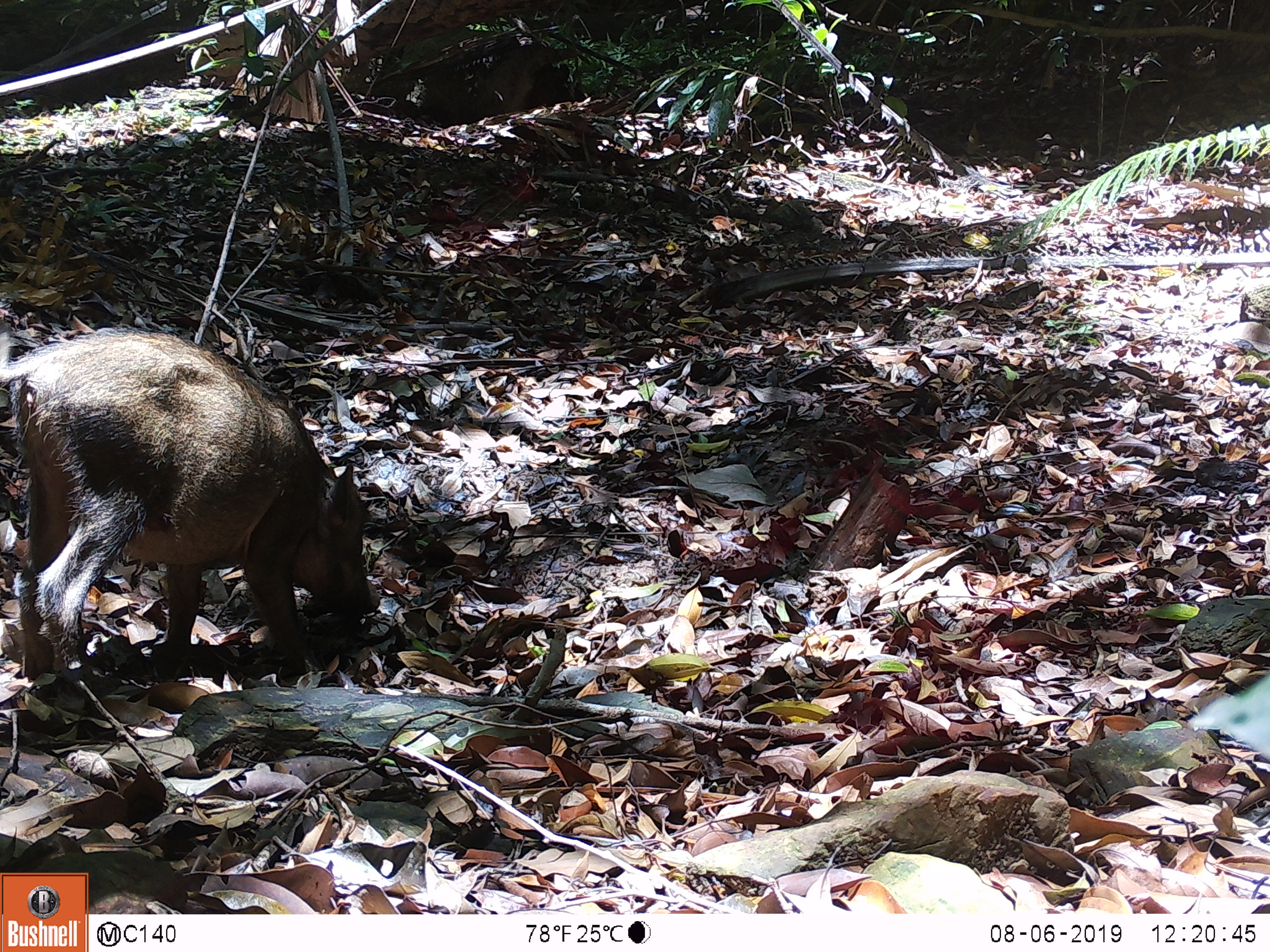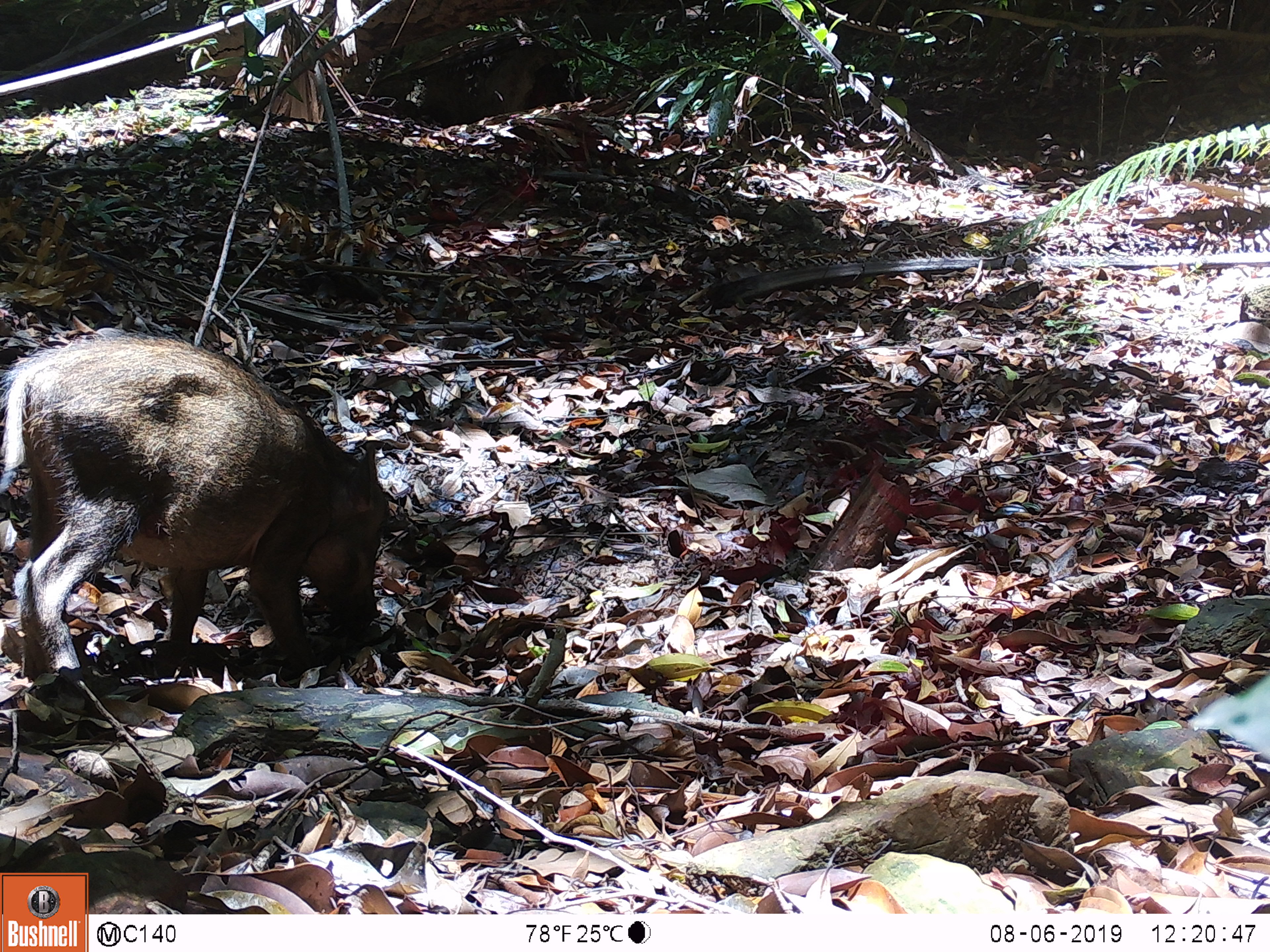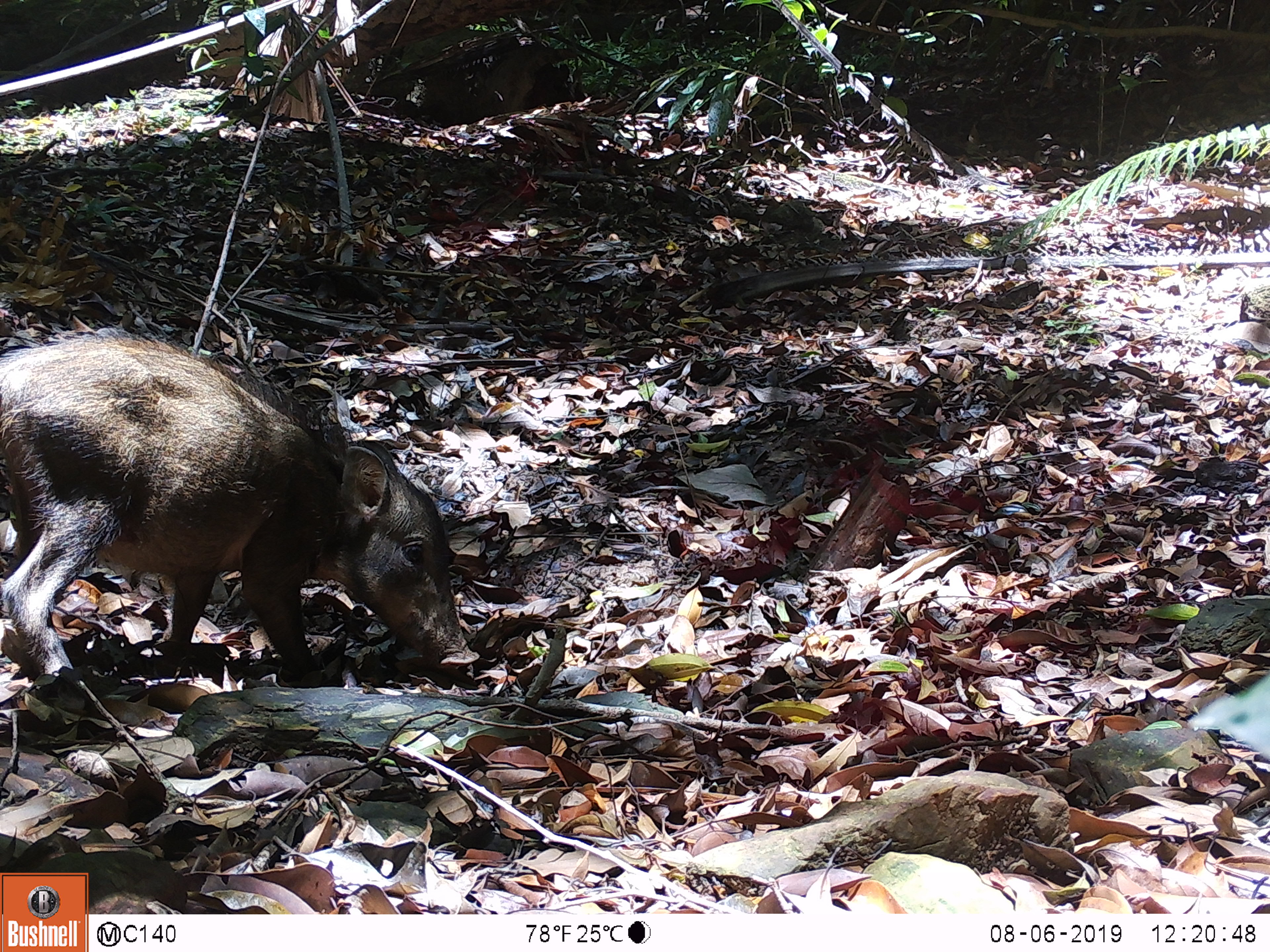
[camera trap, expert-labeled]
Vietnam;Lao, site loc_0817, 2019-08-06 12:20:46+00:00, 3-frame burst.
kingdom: Animalia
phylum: Chordata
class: Mammalia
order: Artiodactyla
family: Suidae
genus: Sus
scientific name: Sus scrofa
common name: eurasian wild pig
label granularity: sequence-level